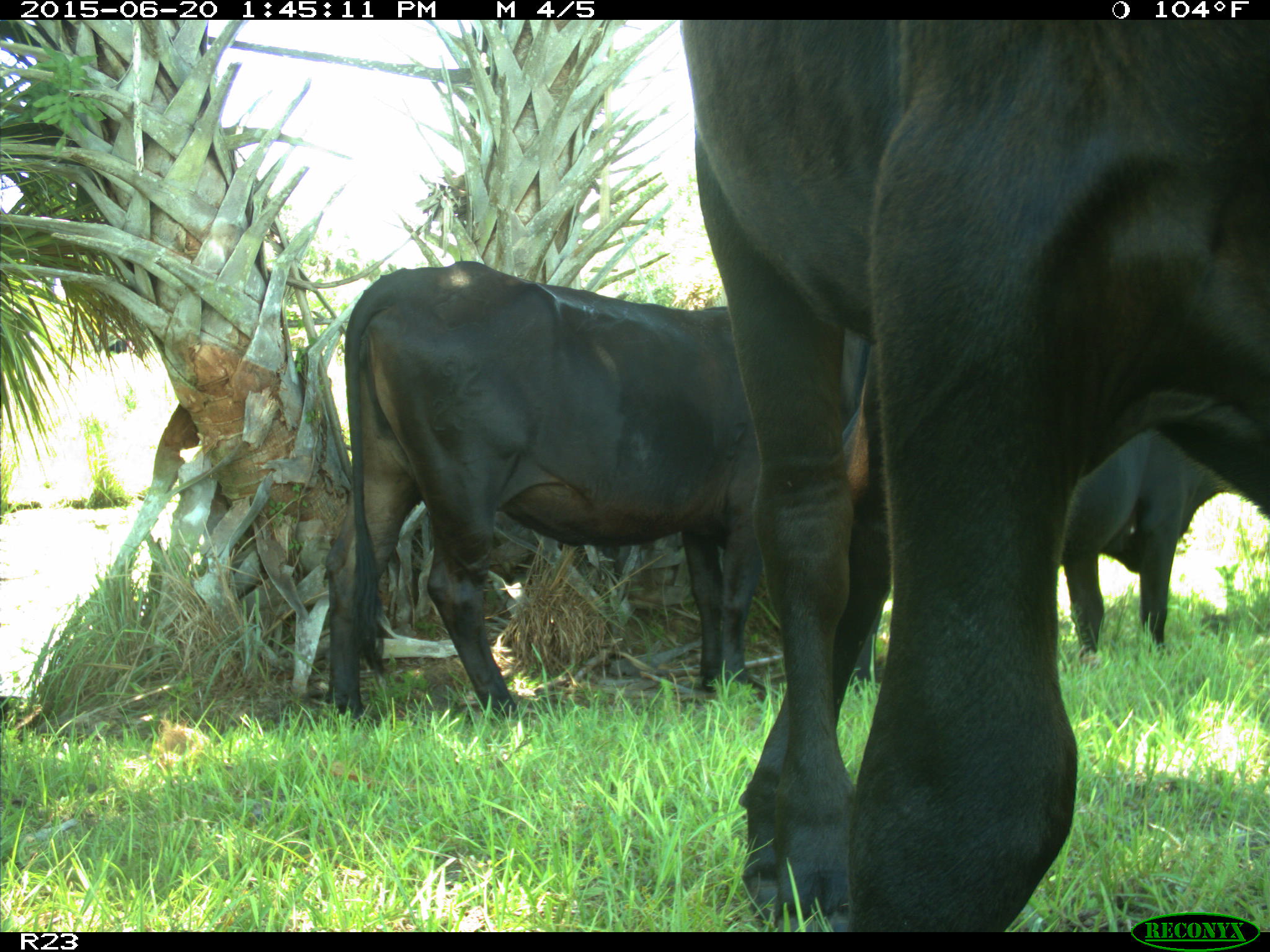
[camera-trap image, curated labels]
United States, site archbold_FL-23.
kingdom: Animalia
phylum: Chordata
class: Mammalia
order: Artiodactyla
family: Bovidae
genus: Bos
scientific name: Bos taurus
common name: domestic cow